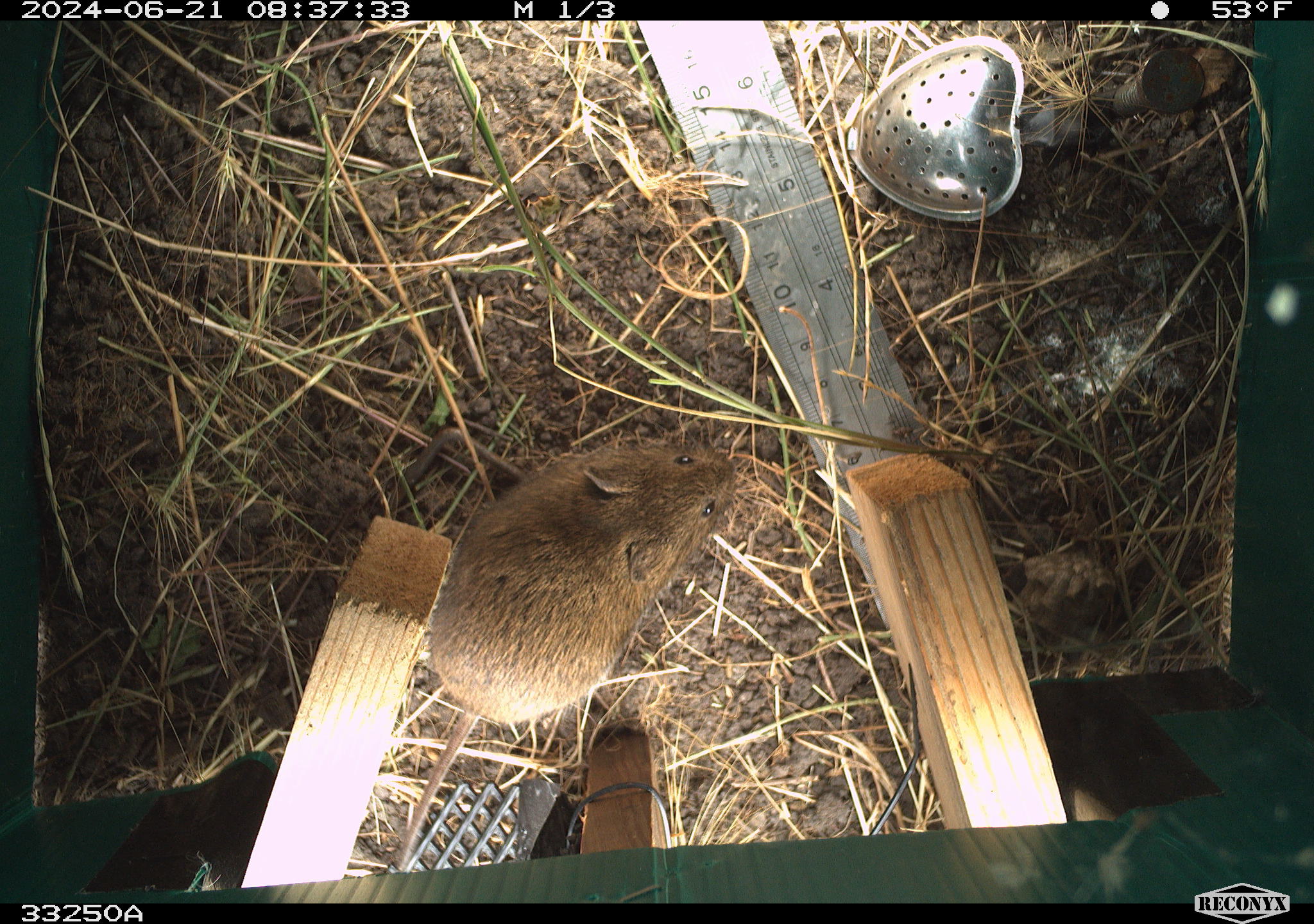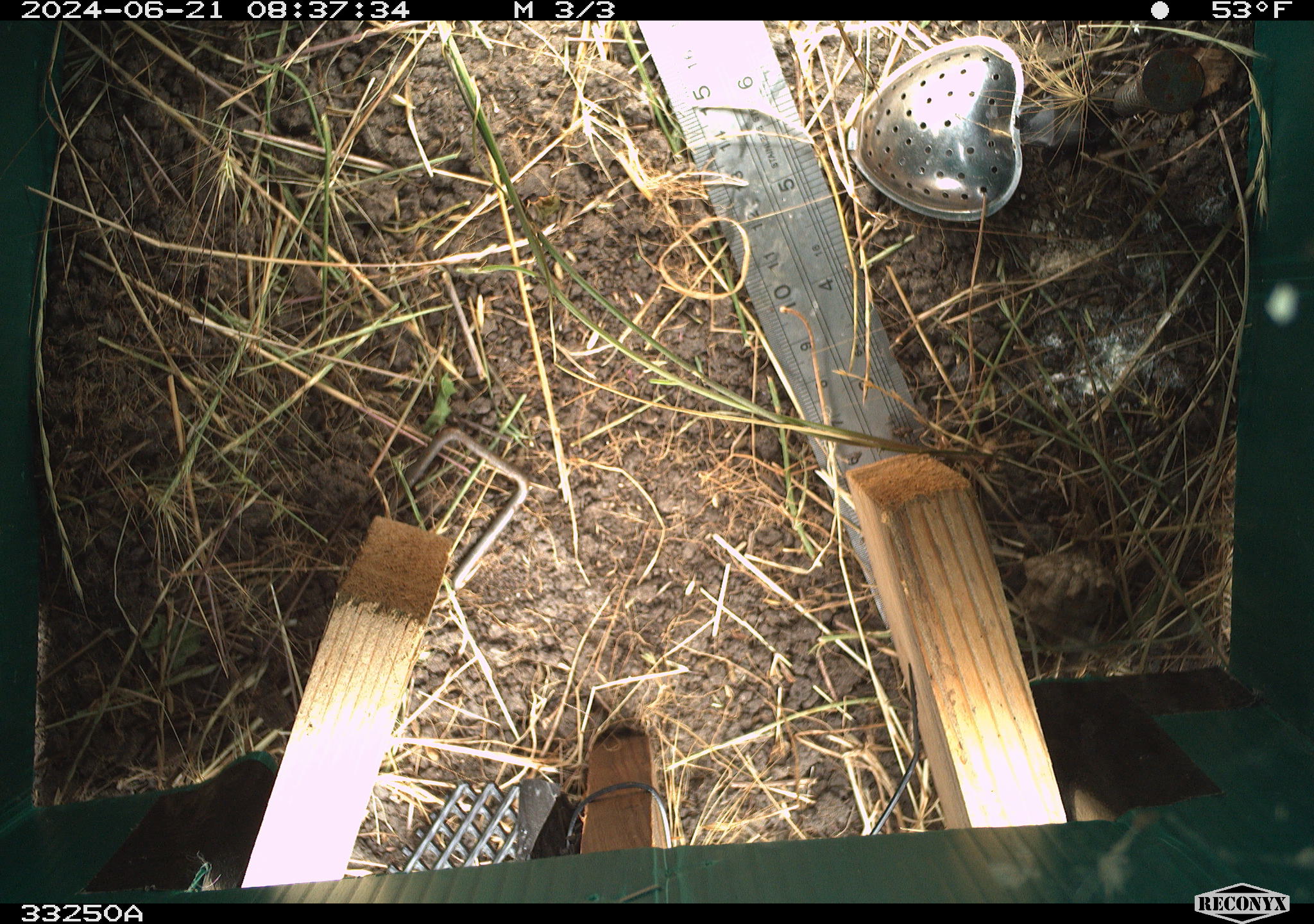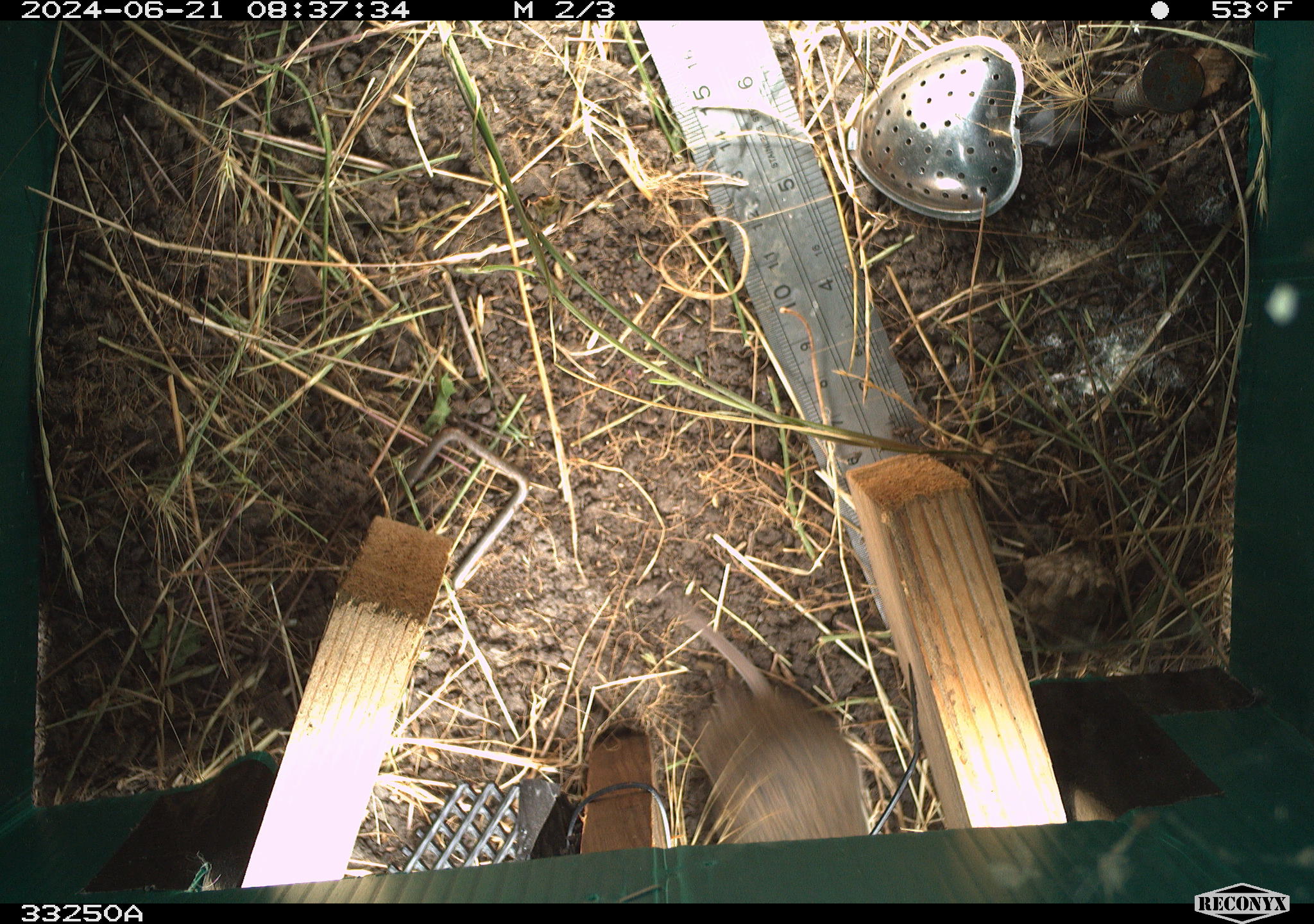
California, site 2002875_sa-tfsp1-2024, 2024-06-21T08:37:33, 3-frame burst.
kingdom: Animalia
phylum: Chordata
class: Mammalia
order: Rodentia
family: Cricetidae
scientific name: Arvicolinae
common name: voles, lemmings, and muskrats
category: arvicolinae subfamily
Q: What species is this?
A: Arvicolinae subfamily (voles, lemmings, and muskrats) (Arvicolinae).